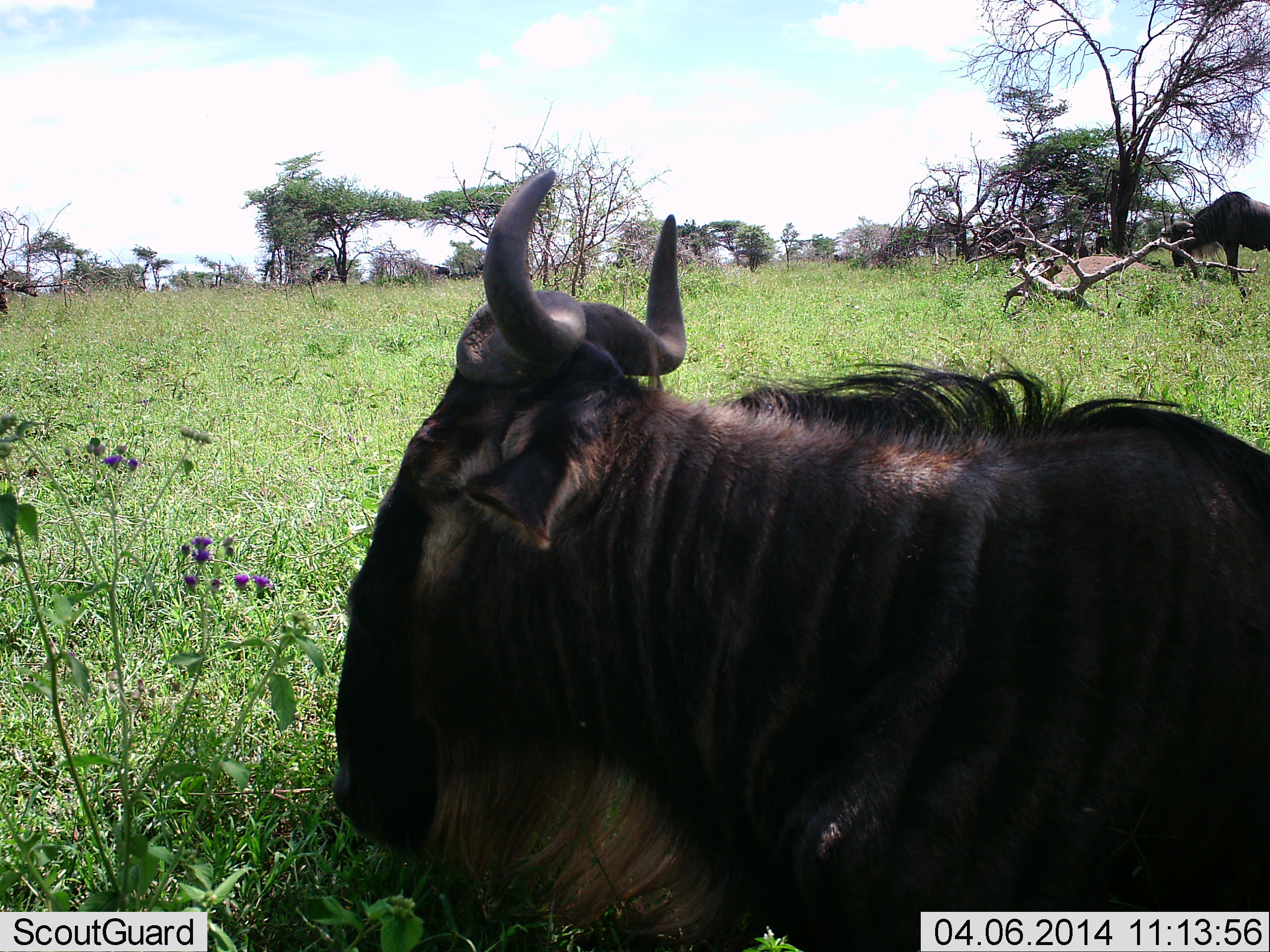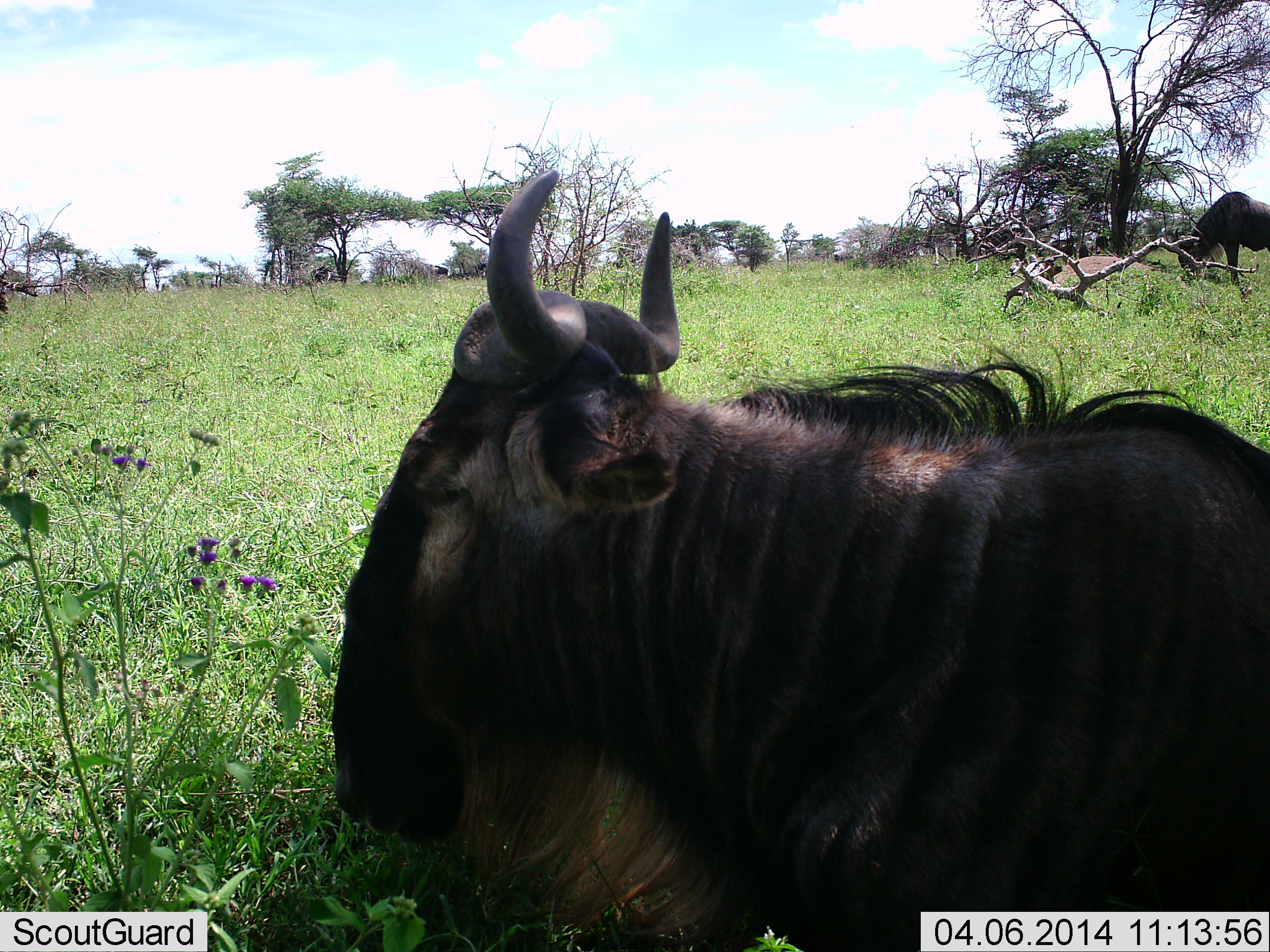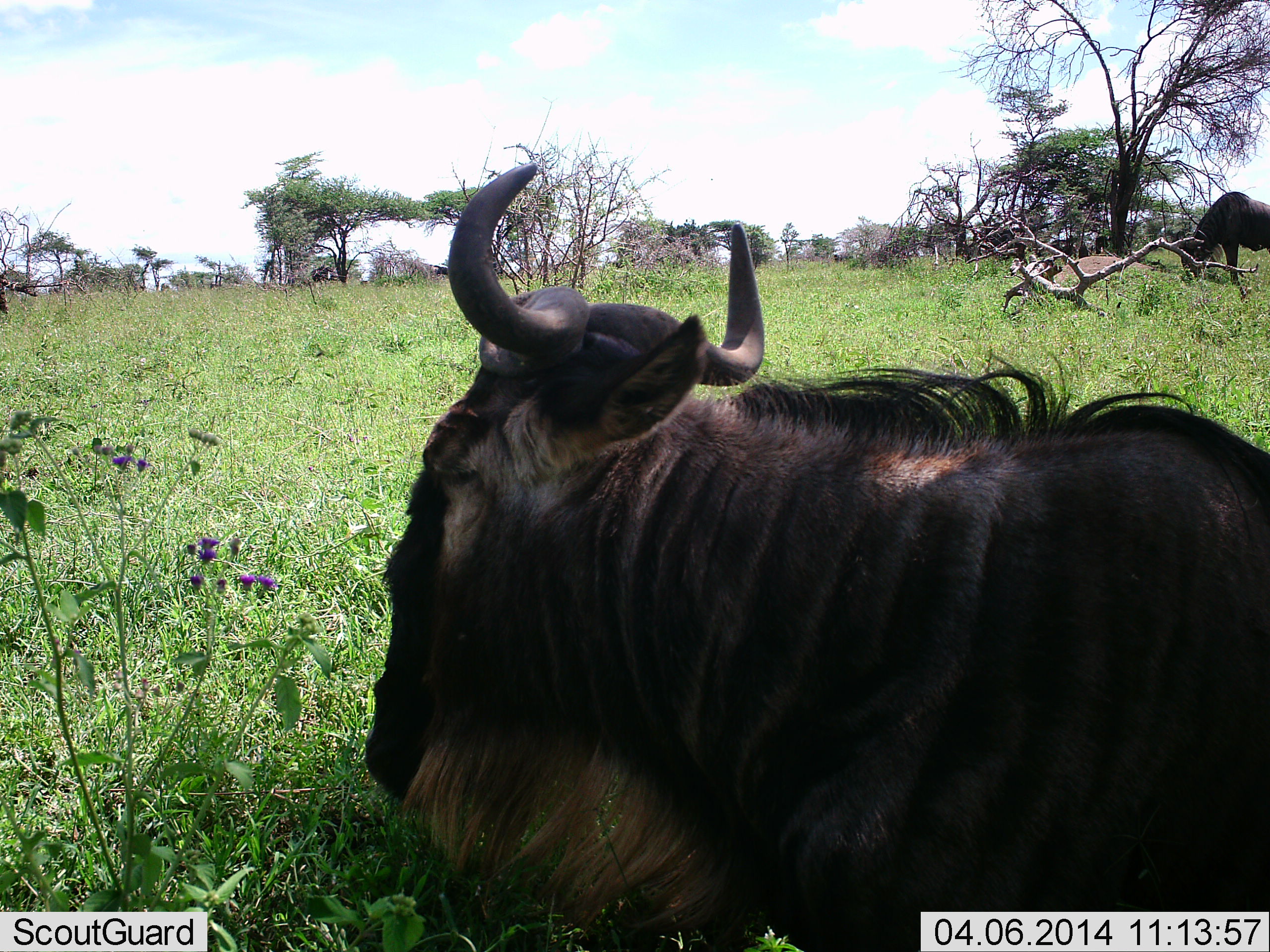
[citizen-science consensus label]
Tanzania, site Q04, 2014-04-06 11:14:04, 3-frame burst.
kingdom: Animalia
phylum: Chordata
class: Mammalia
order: Artiodactyla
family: Bovidae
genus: Connochaetes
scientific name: Connochaetes taurinus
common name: blue wildebeest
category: wildebeest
Wildebeest (blue wildebeest) (Connochaetes taurinus), count 2. Behavior (volunteer vote fractions): standing 26%, resting 77%, moving 0%, interacting 0%. Young present (vote fraction): 0%. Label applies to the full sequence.